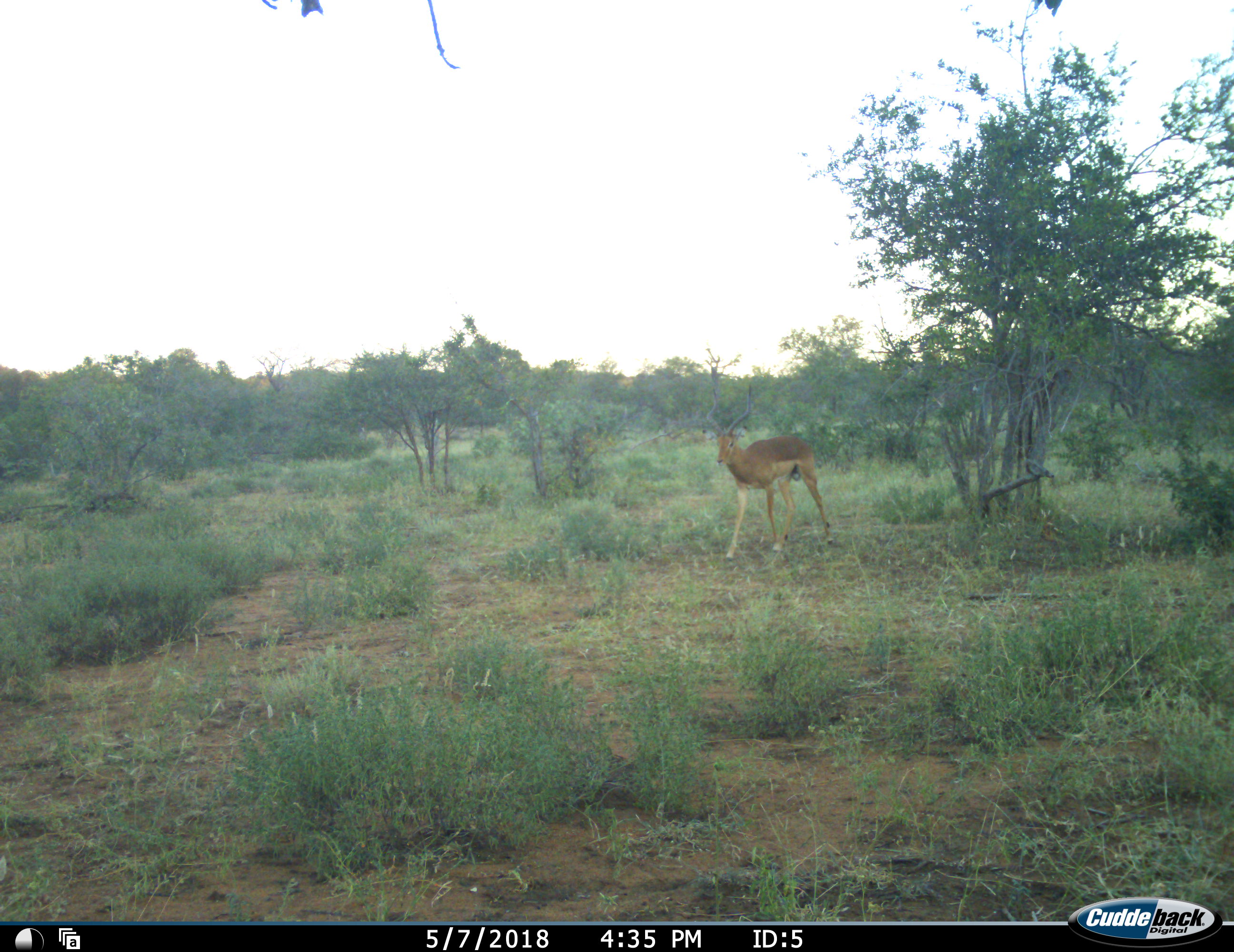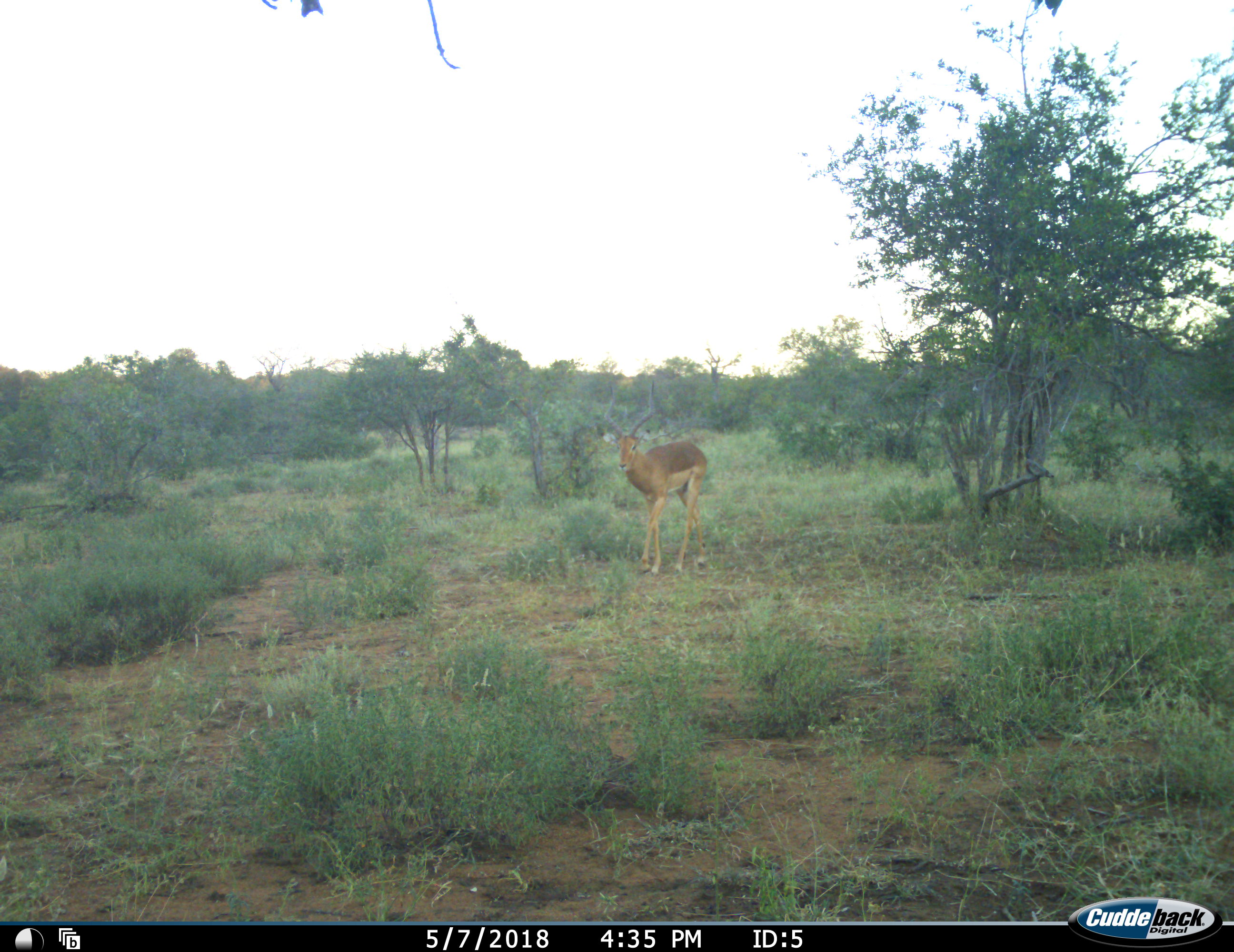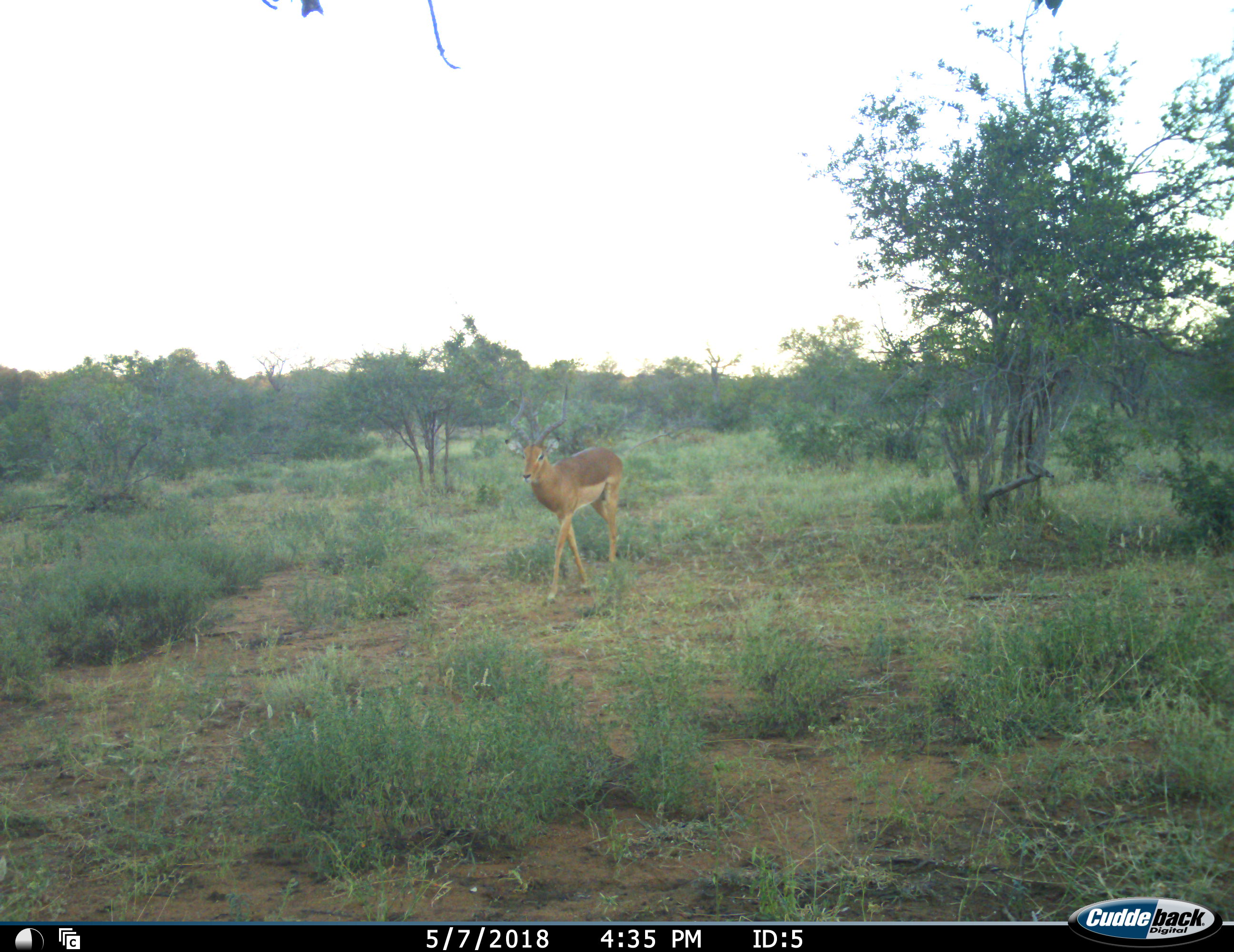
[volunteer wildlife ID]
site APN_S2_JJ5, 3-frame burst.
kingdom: Animalia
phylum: Chordata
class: Mammalia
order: Artiodactyla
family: Bovidae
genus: Aepyceros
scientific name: Aepyceros melampus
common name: impala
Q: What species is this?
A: Impala (Aepyceros melampus).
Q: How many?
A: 1.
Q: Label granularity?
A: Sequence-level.